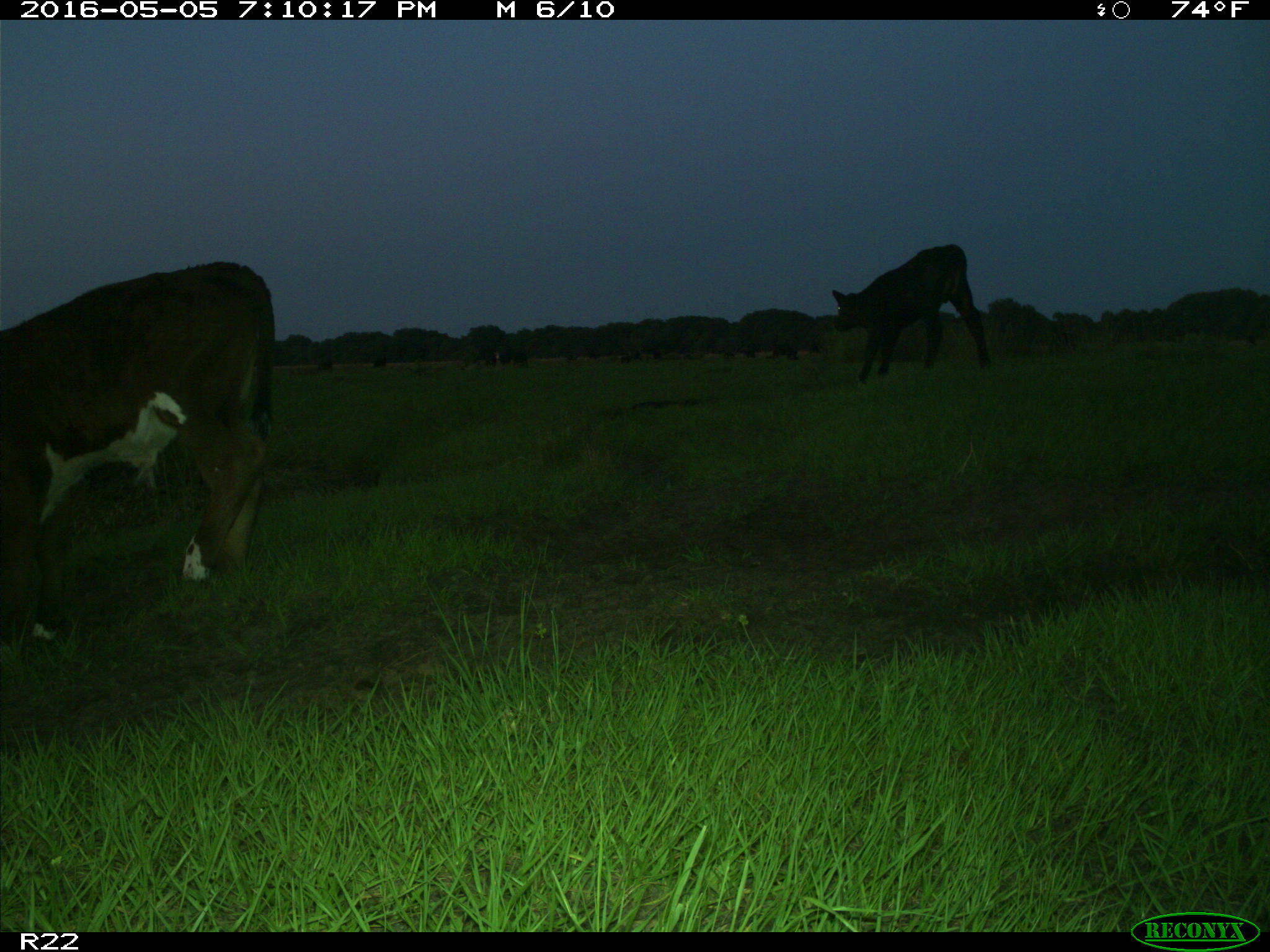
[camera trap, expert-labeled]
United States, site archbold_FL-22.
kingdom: Animalia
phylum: Chordata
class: Mammalia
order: Artiodactyla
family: Bovidae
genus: Bos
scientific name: Bos taurus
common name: domestic cow